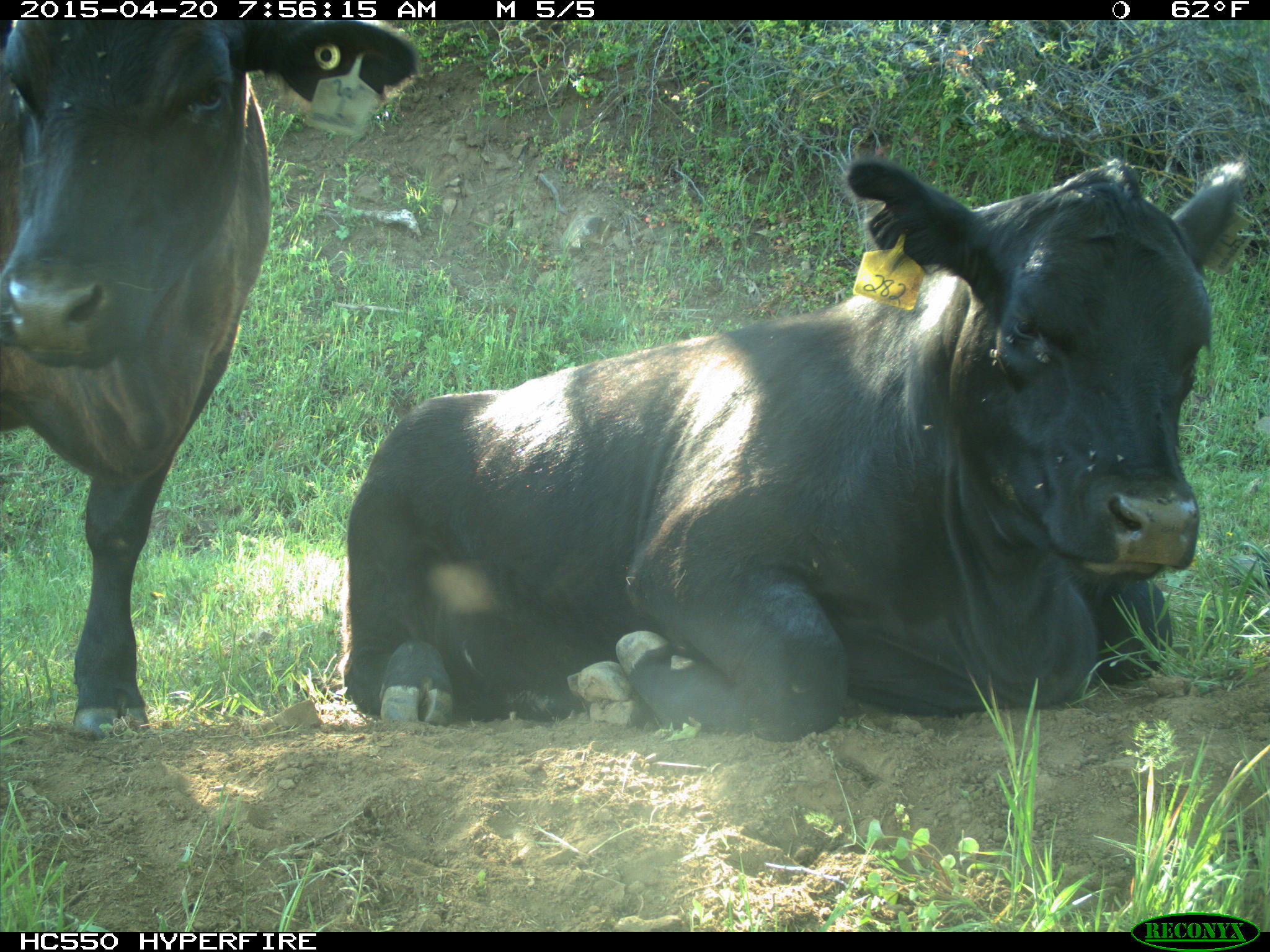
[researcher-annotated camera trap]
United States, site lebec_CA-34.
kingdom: Animalia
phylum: Chordata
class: Mammalia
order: Artiodactyla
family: Bovidae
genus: Bos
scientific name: Bos taurus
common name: domestic cow